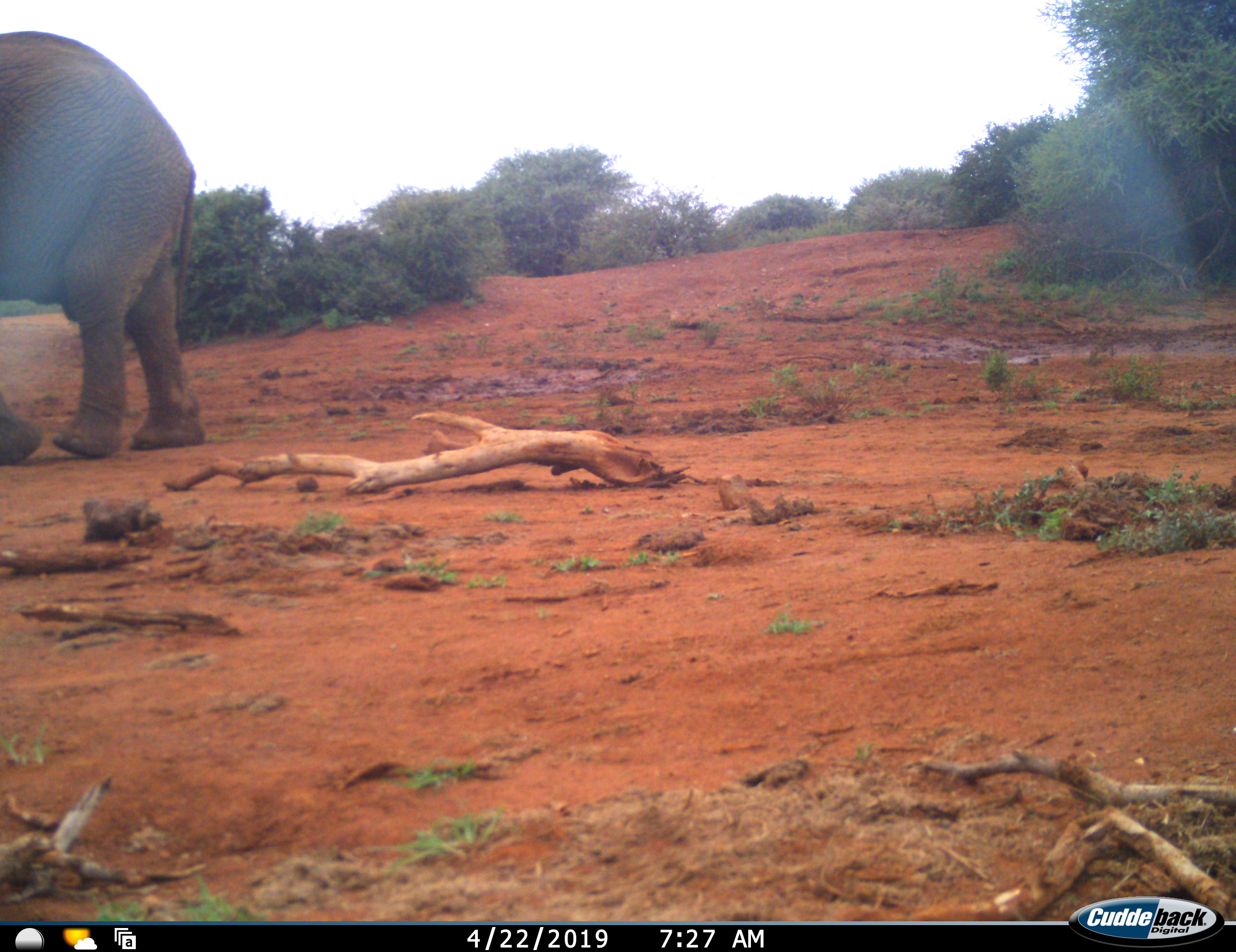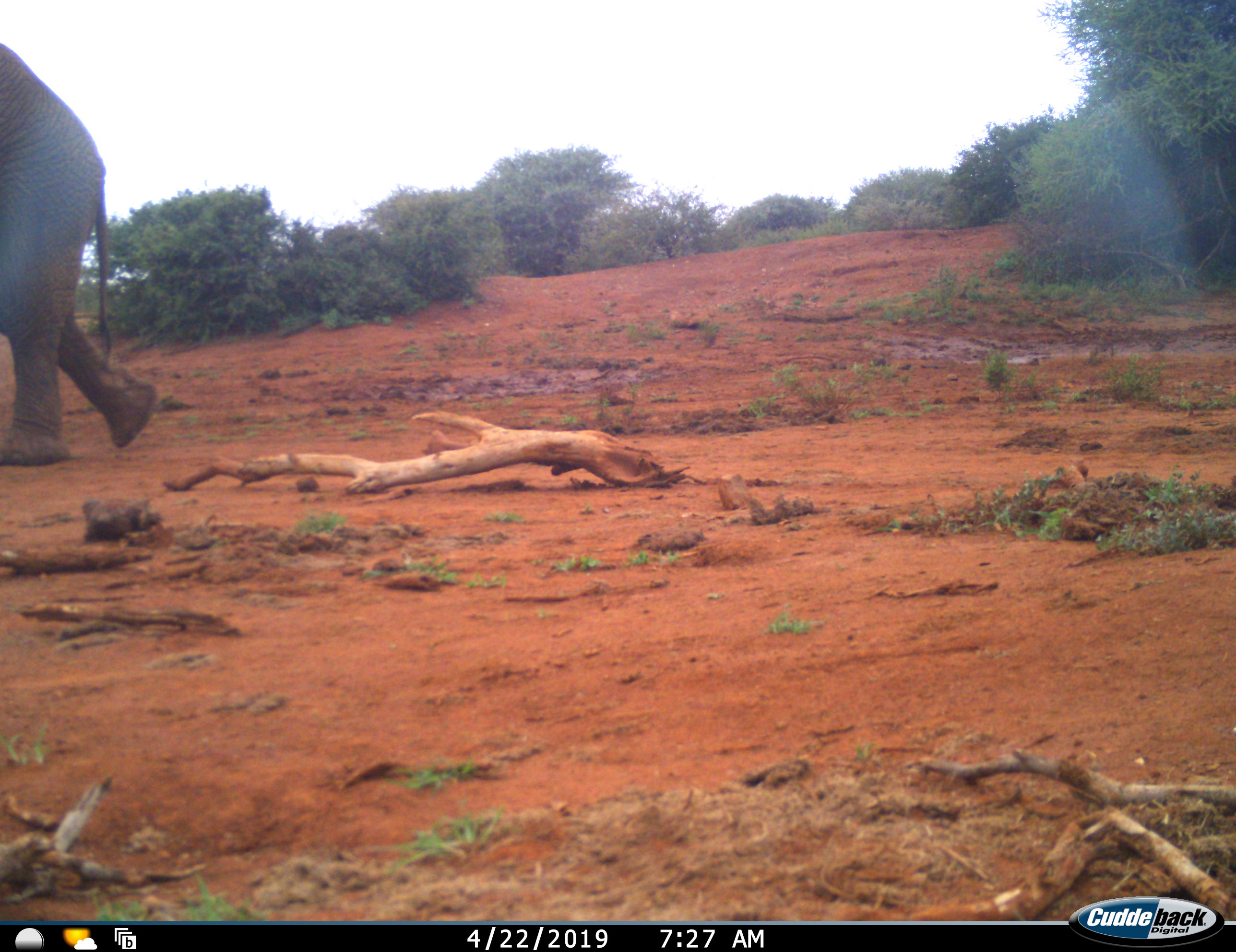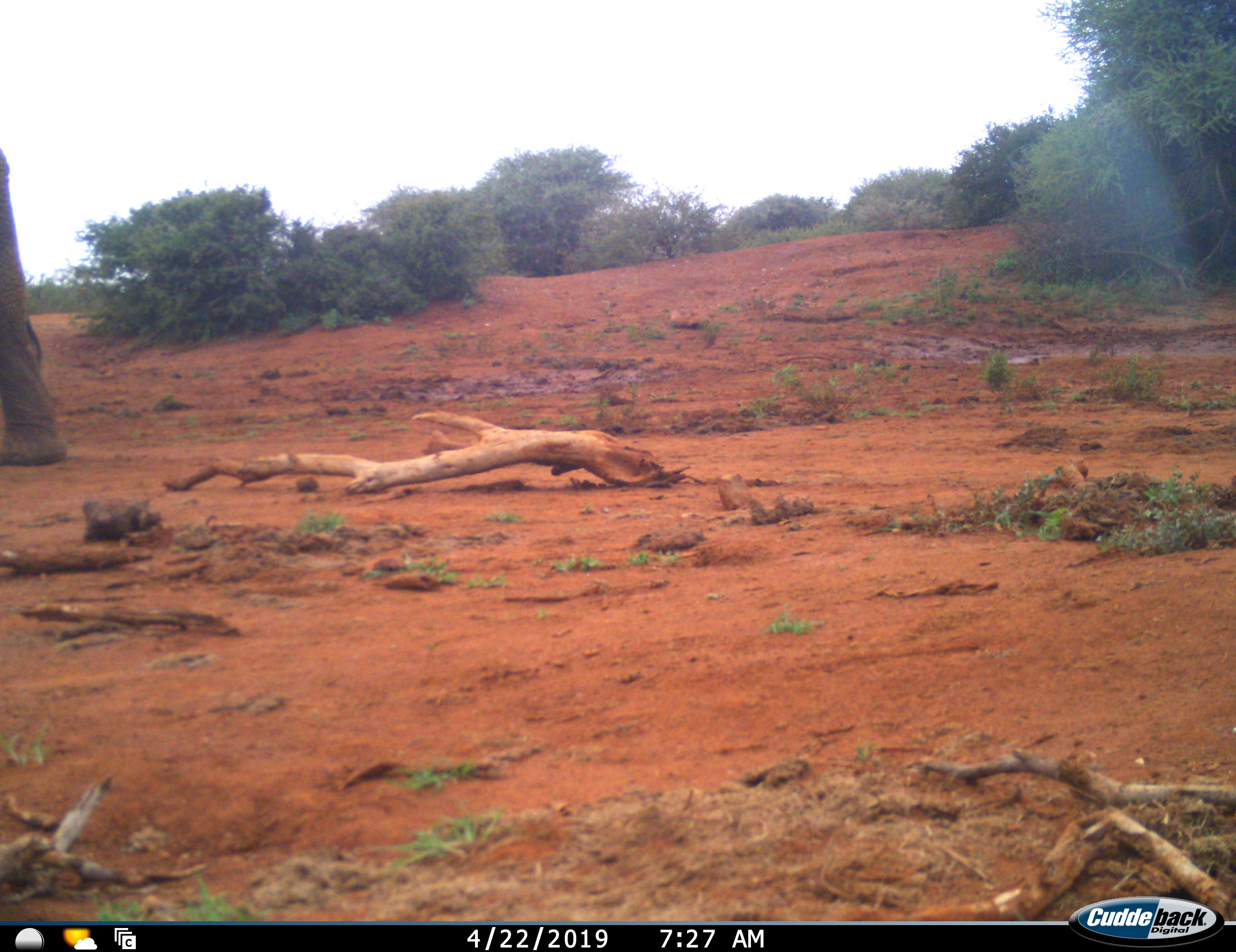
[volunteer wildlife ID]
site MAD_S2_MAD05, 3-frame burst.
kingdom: Animalia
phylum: Chordata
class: Mammalia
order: Proboscidea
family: Elephantidae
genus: Loxodonta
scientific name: Loxodonta africana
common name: african bush elephant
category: elephant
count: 1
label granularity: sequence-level